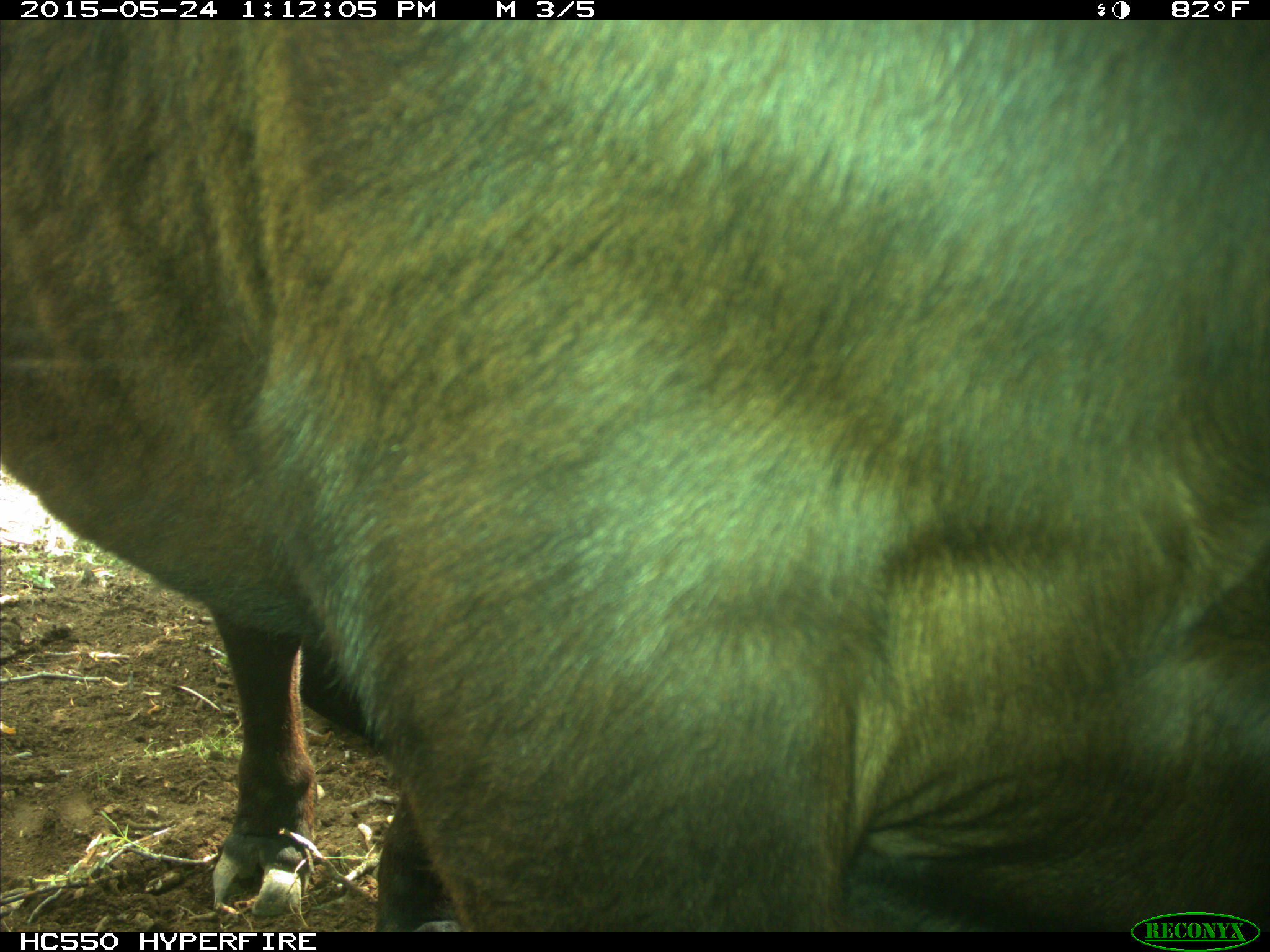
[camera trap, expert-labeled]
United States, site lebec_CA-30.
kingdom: Animalia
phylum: Chordata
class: Mammalia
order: Artiodactyla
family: Bovidae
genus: Bos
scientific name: Bos taurus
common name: domestic cow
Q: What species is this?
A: Bos taurus (domestic cow).